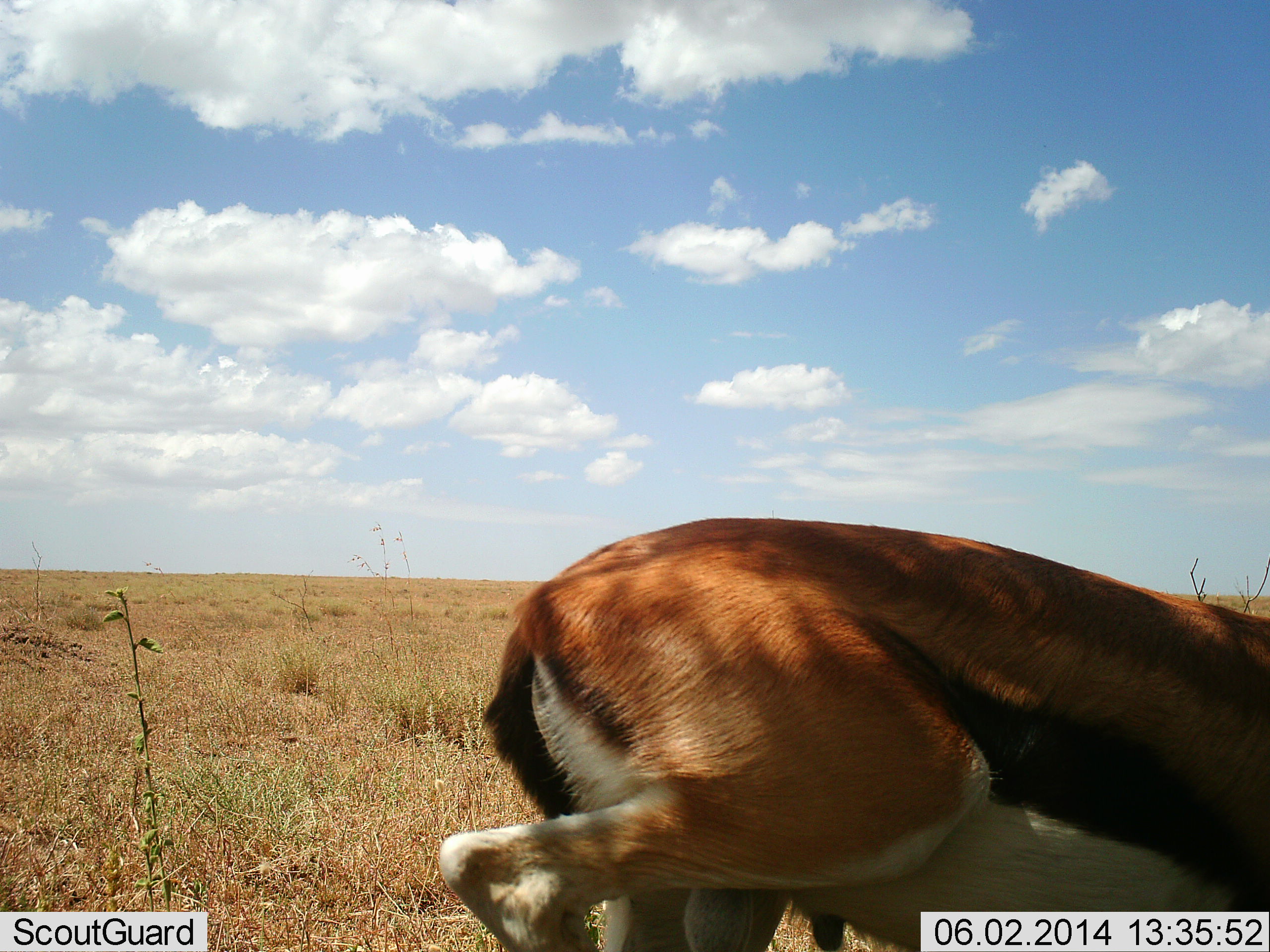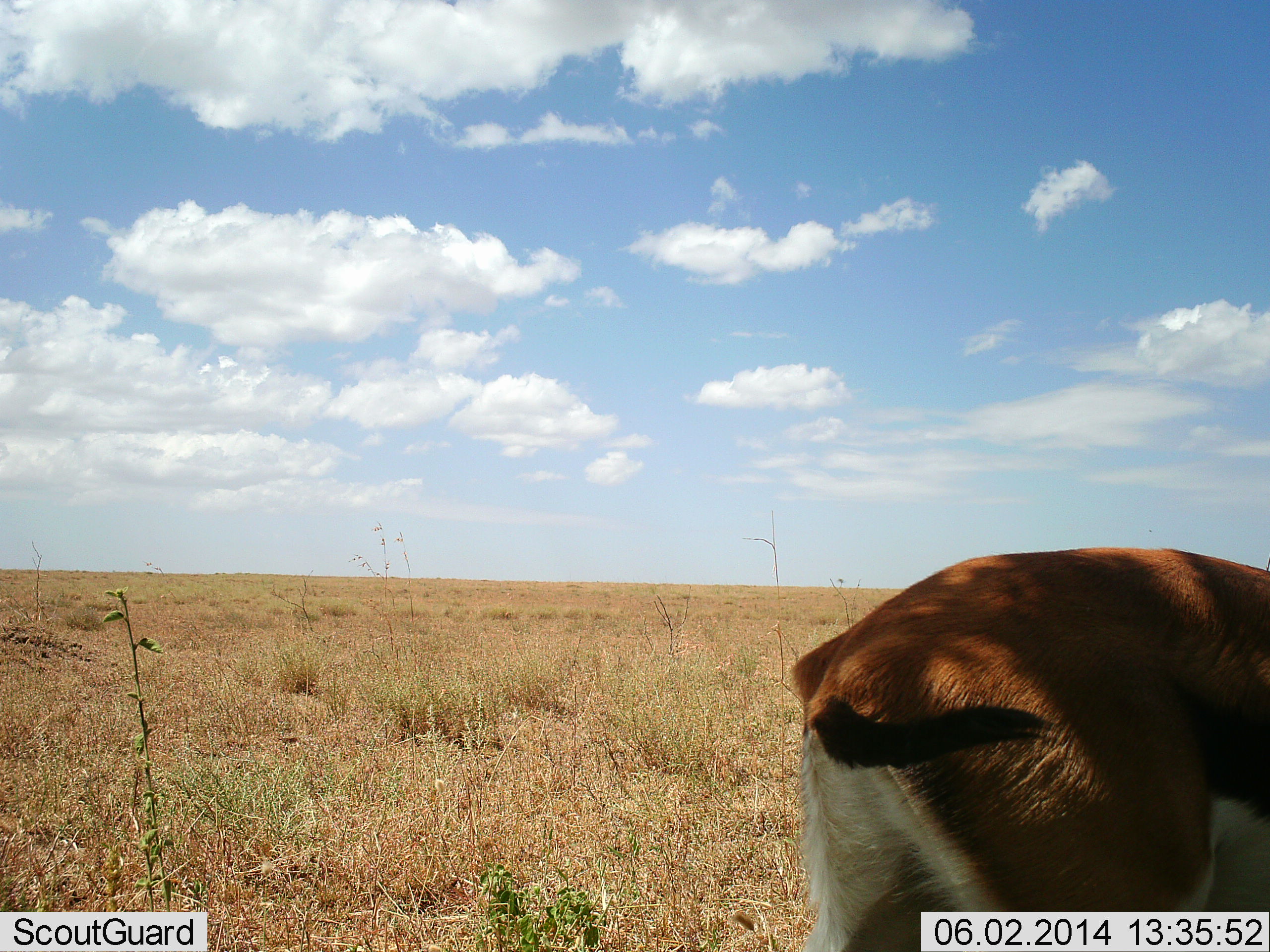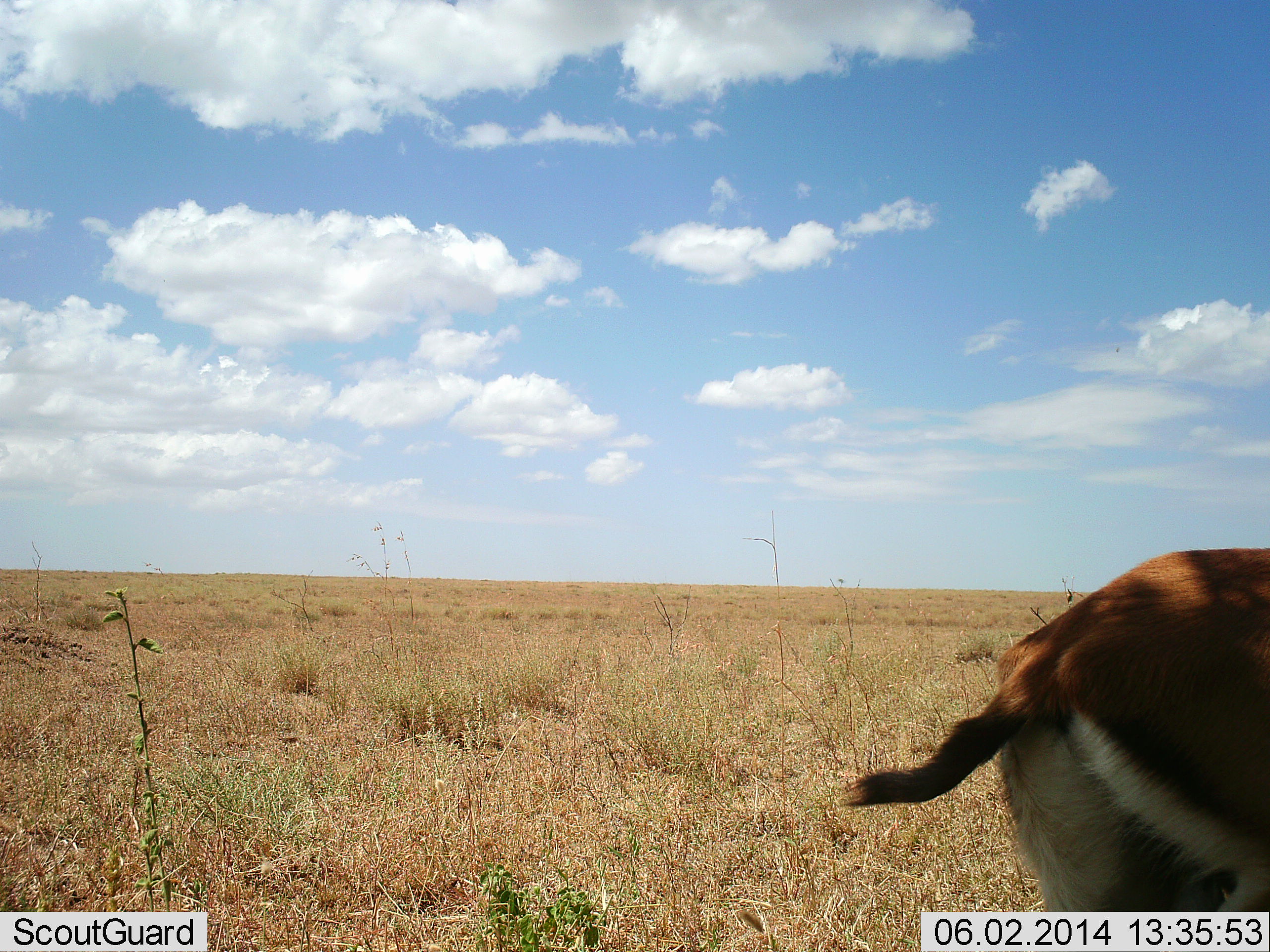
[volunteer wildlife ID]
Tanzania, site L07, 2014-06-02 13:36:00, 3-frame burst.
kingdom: Animalia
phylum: Chordata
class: Mammalia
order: Artiodactyla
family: Bovidae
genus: Eudorcas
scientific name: Eudorcas thomsonii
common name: thomson's gazelle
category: gazellethomsons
Gazellethomsons (thomson's gazelle) (Eudorcas thomsonii), count 1. Behavior (volunteer vote fractions): standing 30%, resting 0%, moving 70%, interacting 0%. Young present (vote fraction): 0%. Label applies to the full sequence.